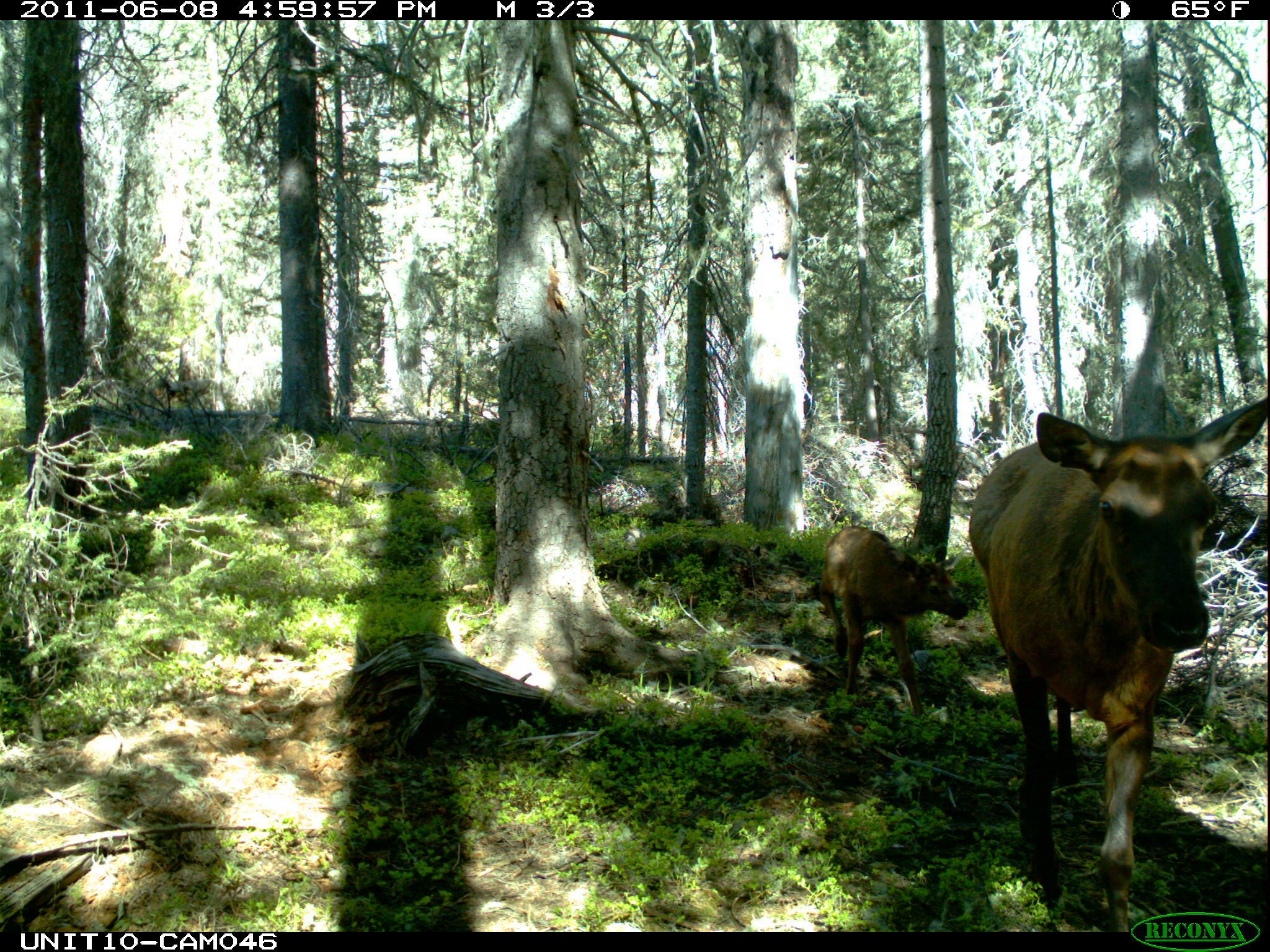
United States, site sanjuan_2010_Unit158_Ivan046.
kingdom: Animalia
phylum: Chordata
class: Mammalia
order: Artiodactyla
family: Cervidae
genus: Cervus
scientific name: Cervus elaphus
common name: red deer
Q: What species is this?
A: Cervus elaphus (red deer).